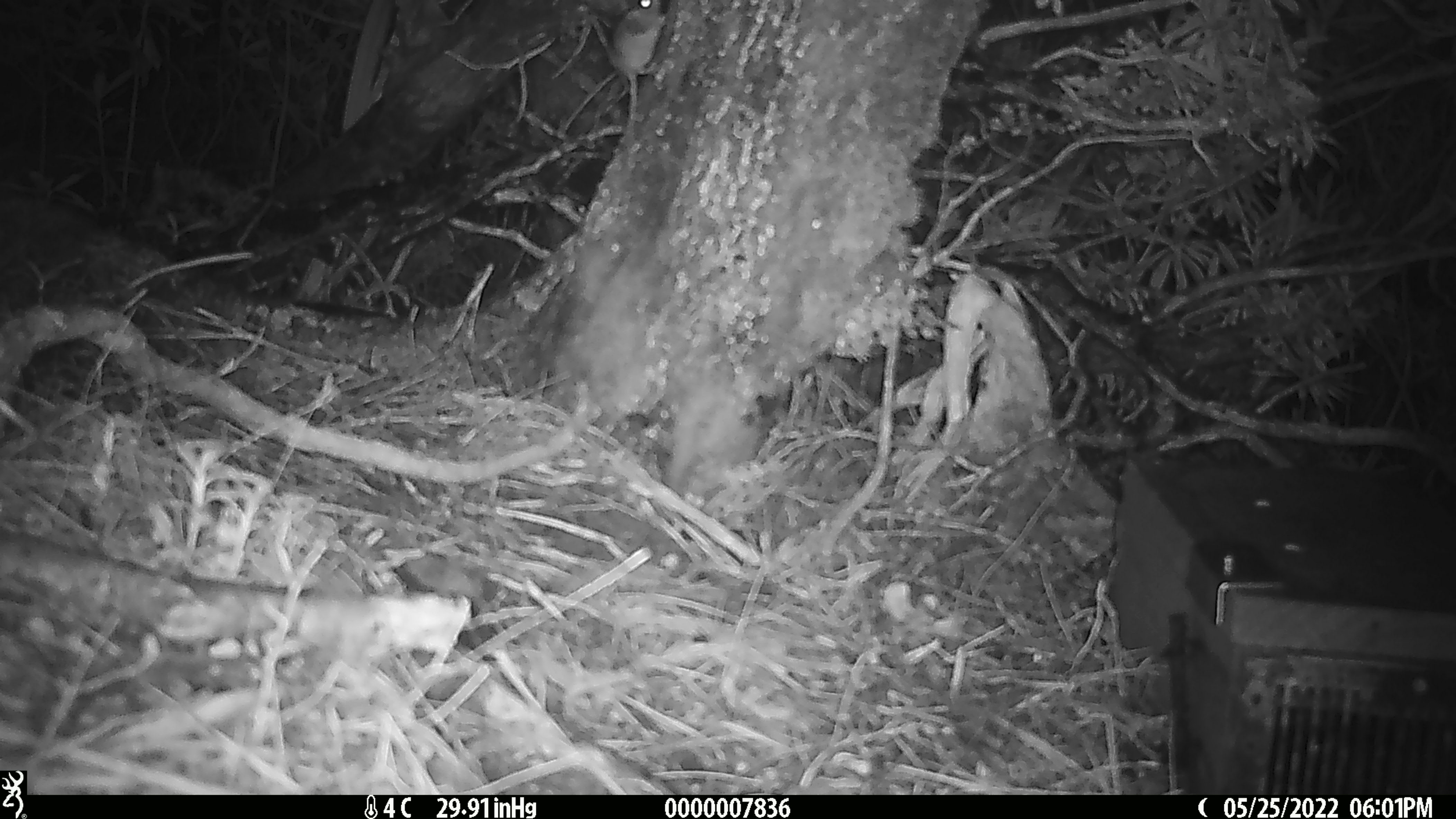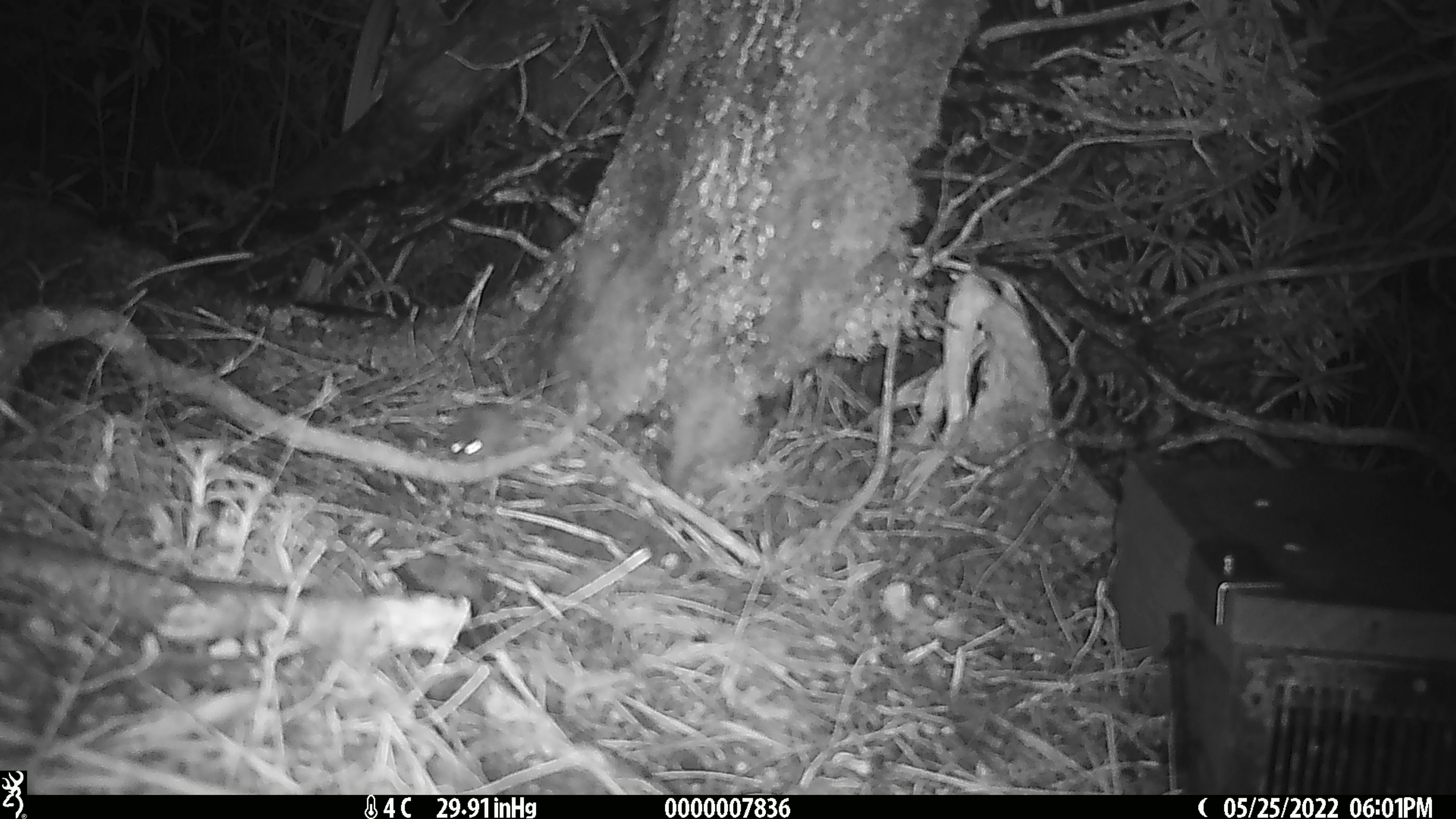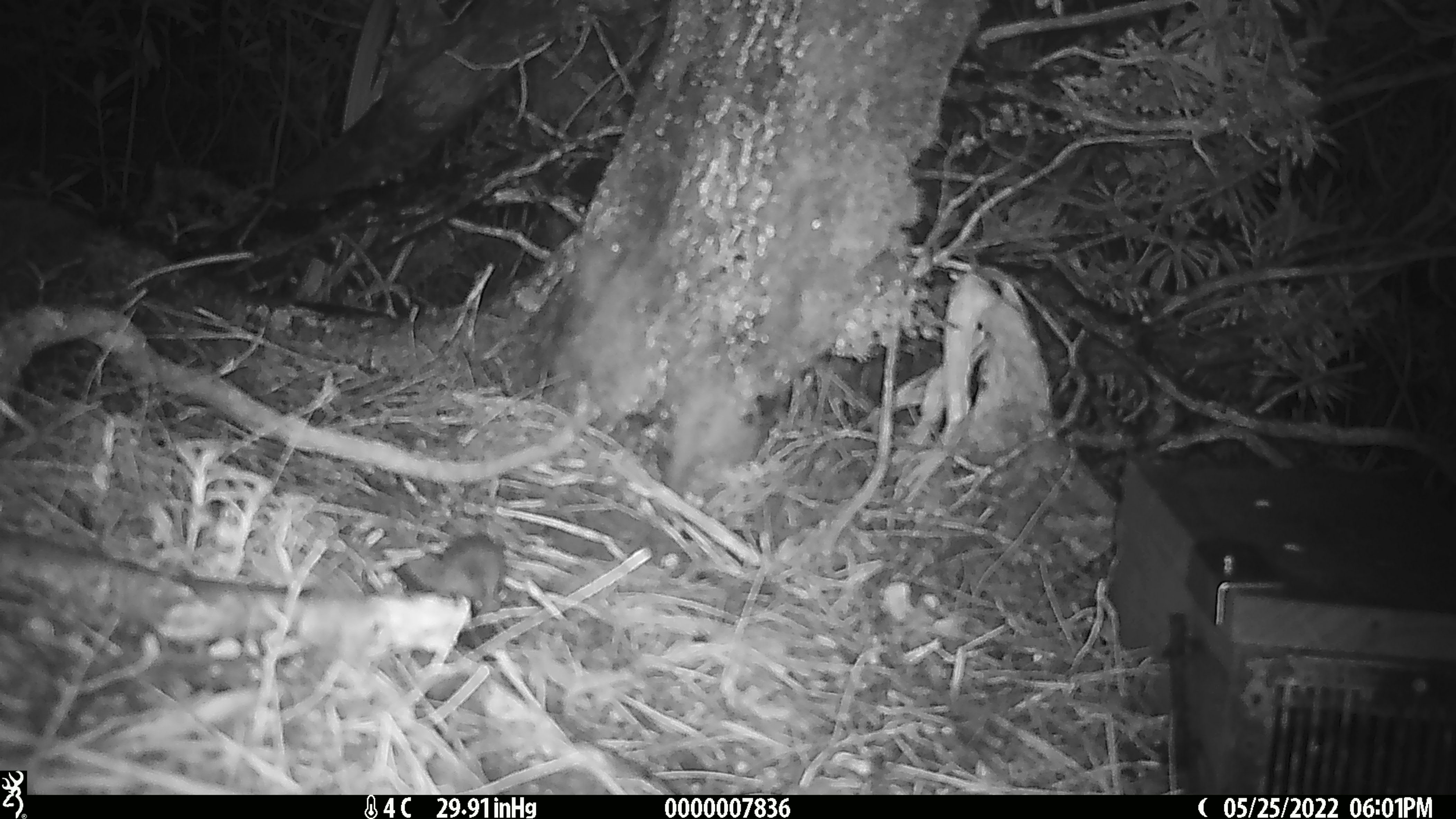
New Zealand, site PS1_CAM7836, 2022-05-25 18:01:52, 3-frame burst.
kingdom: Animalia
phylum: Chordata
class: Mammalia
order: Rodentia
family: Muridae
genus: Mus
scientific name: Mus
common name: mouse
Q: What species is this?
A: Mouse (Mus).